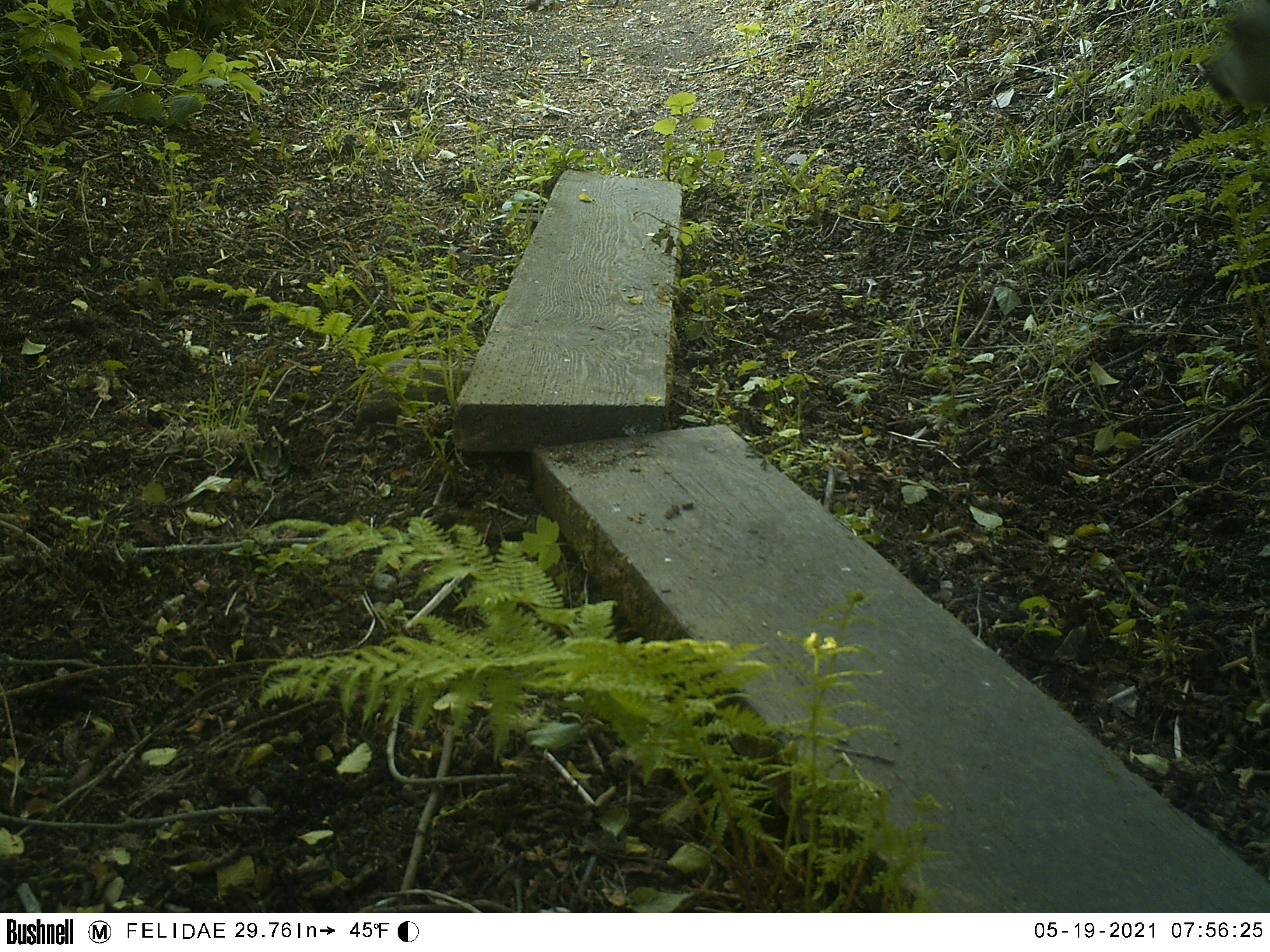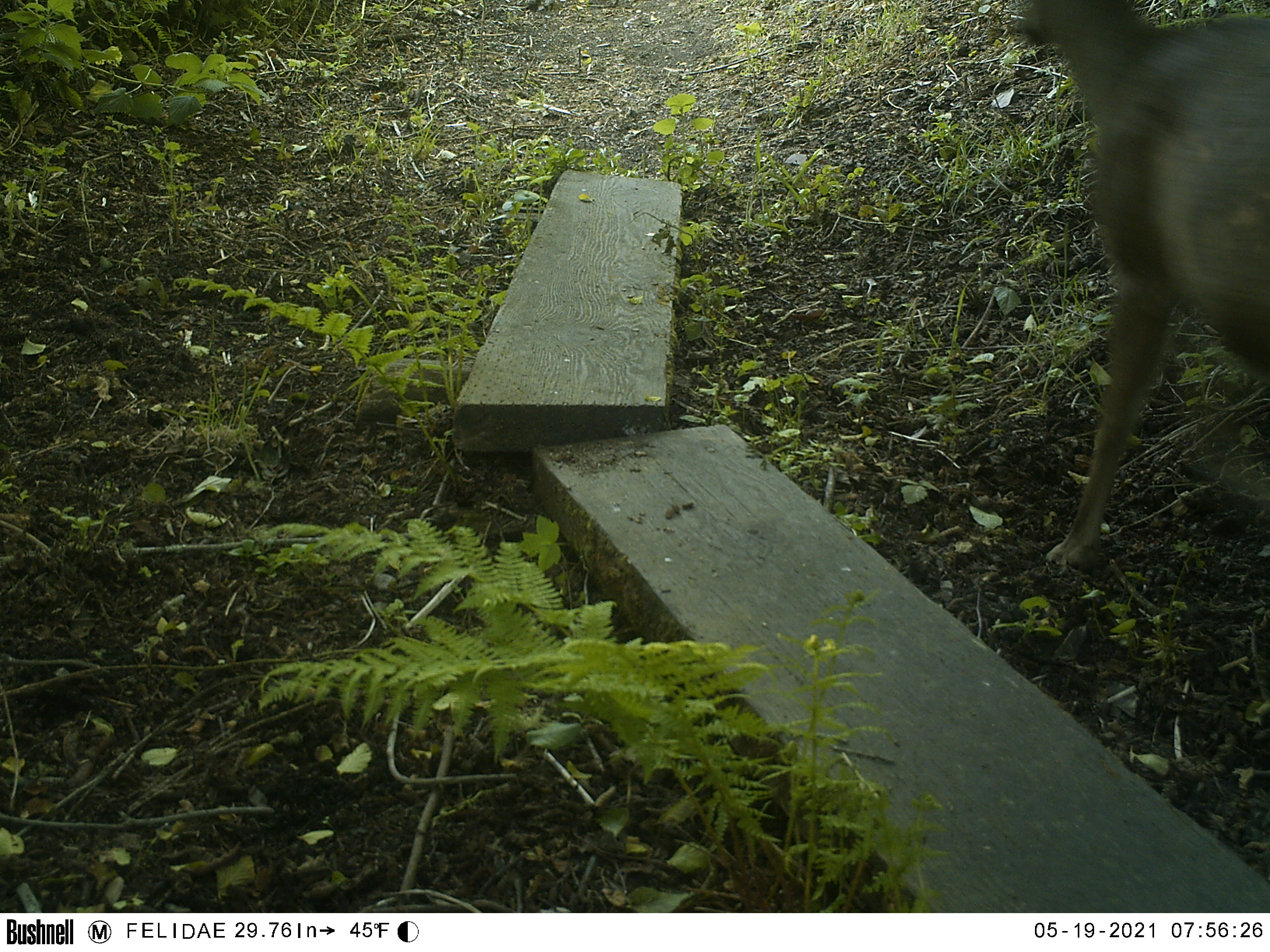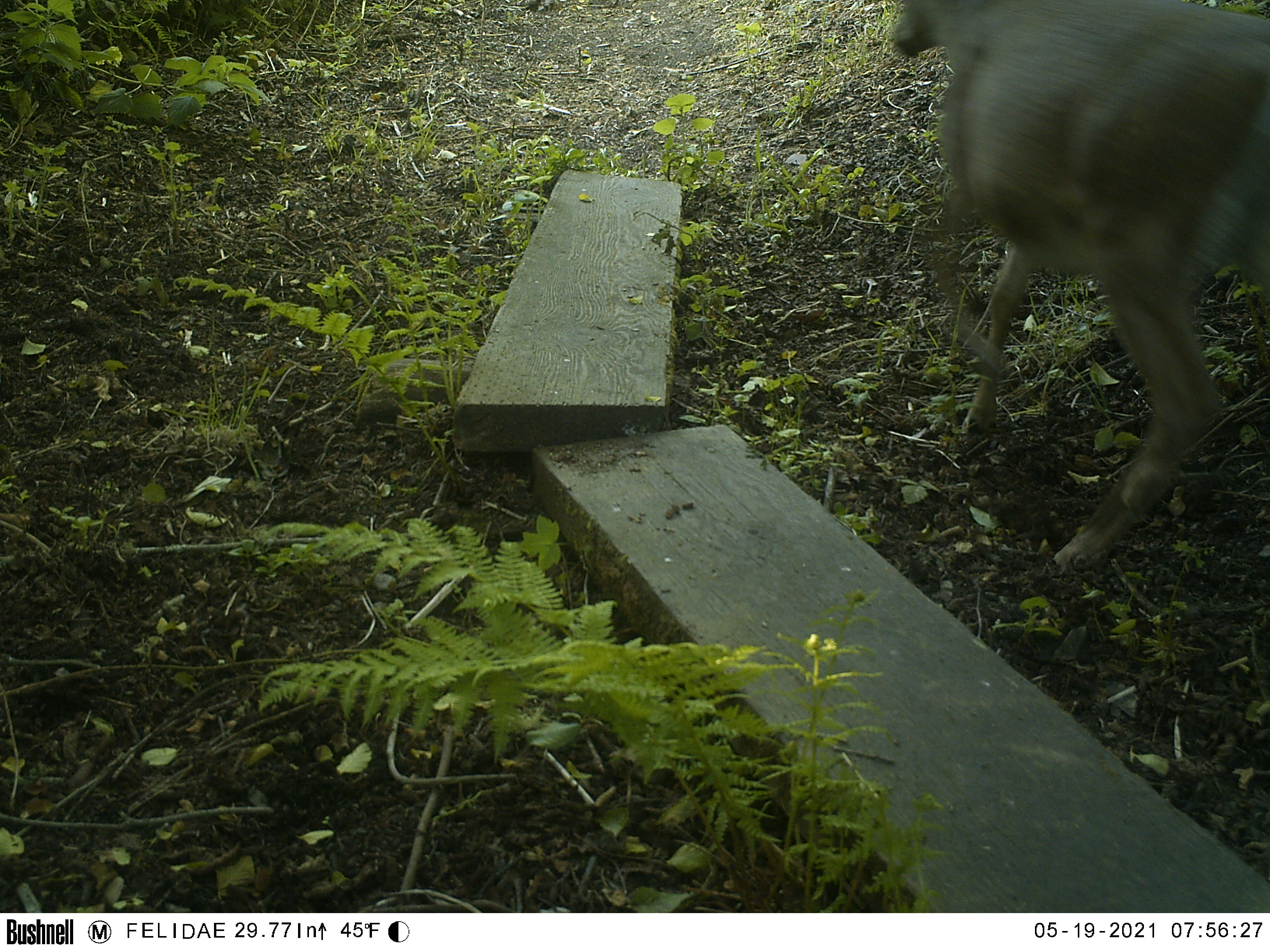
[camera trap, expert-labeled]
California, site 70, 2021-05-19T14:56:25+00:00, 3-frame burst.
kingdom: Animalia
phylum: Chordata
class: Mammalia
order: Artiodactyla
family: Cervidae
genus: Odocoileus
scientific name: Odocoileus hemionus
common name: mule deer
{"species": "mule deer (Odocoileus hemionus)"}